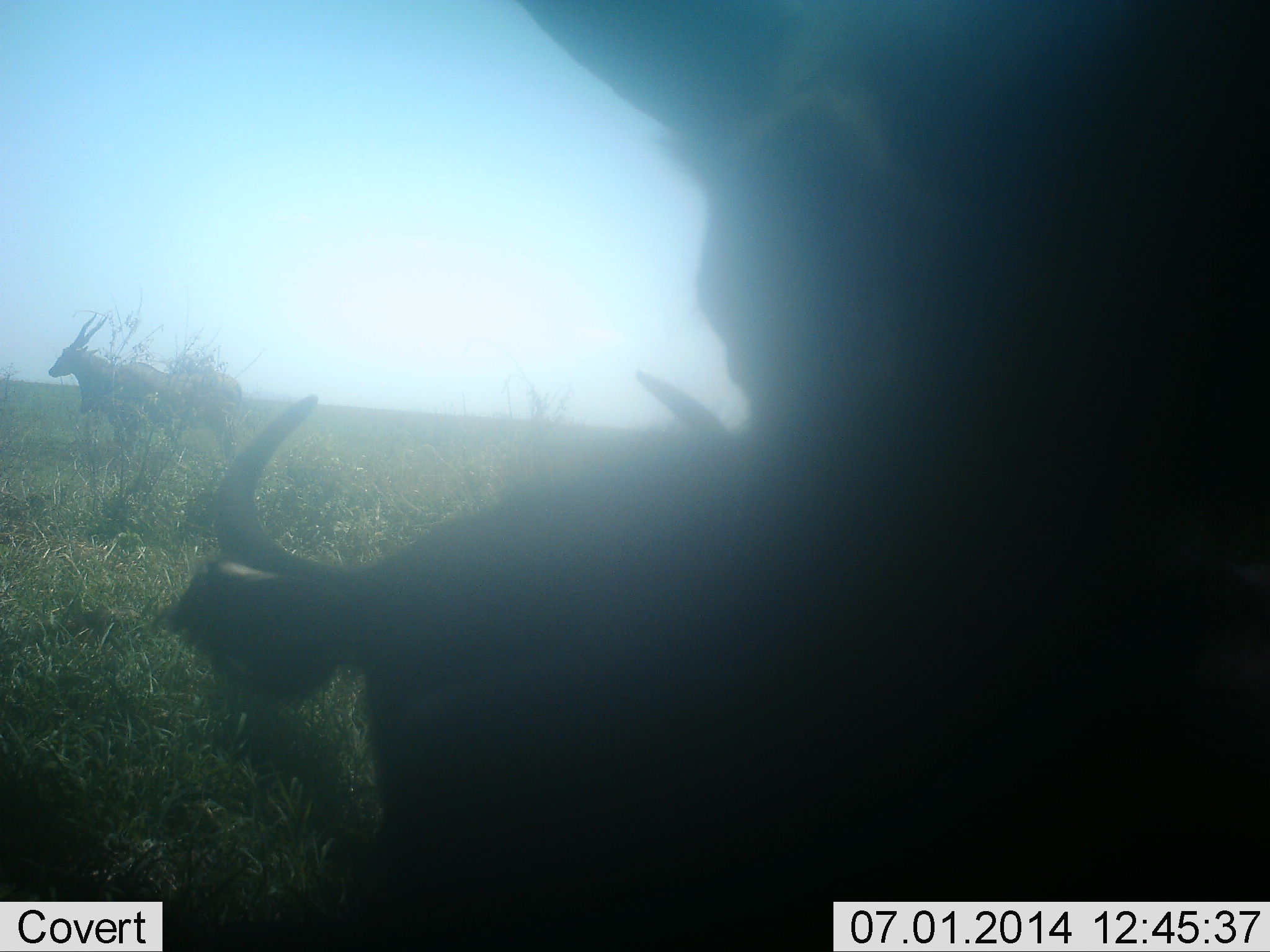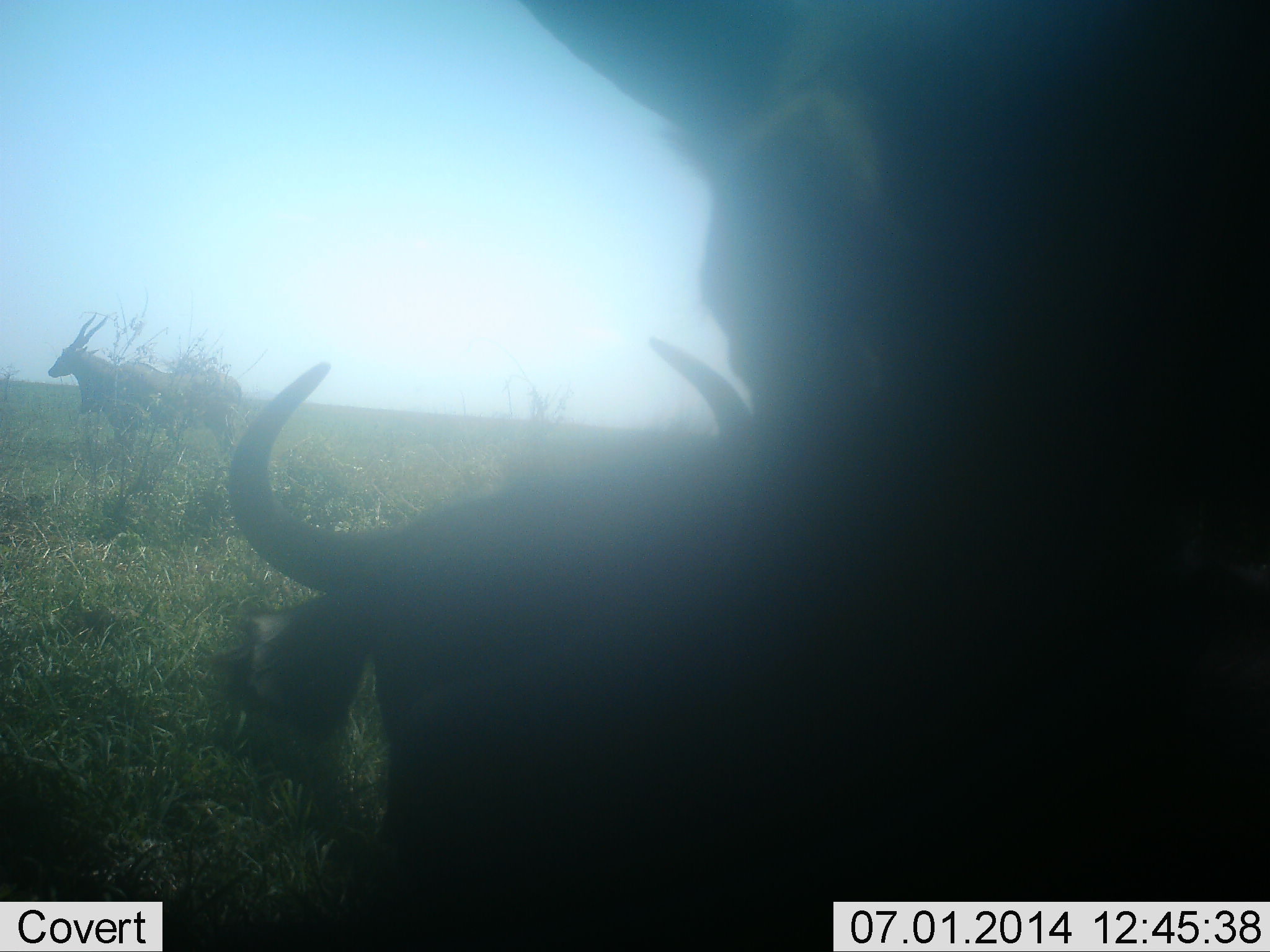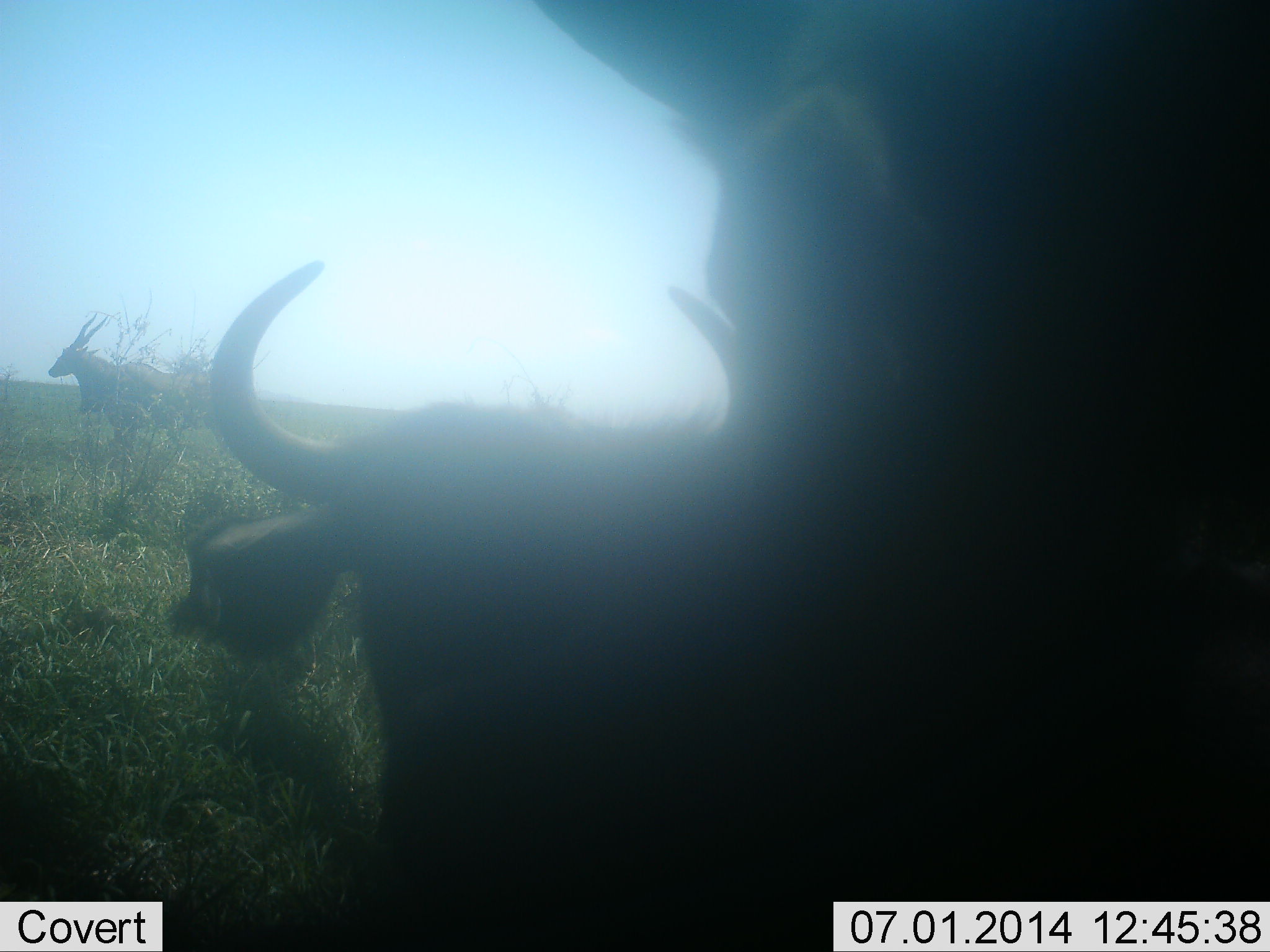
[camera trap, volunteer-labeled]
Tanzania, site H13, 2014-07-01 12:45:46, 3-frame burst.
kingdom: Animalia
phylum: Chordata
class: Mammalia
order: Artiodactyla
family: Bovidae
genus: Tragelaphus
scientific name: Tragelaphus oryx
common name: eland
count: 1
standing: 100%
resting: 0%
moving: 0%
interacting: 0%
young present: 0%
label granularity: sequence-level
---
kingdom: Animalia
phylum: Chordata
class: Mammalia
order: Artiodactyla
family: Bovidae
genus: Connochaetes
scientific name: Connochaetes taurinus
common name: blue wildebeest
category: wildebeest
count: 2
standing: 44%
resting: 75%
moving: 6%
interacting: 6%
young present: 6%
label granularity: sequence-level